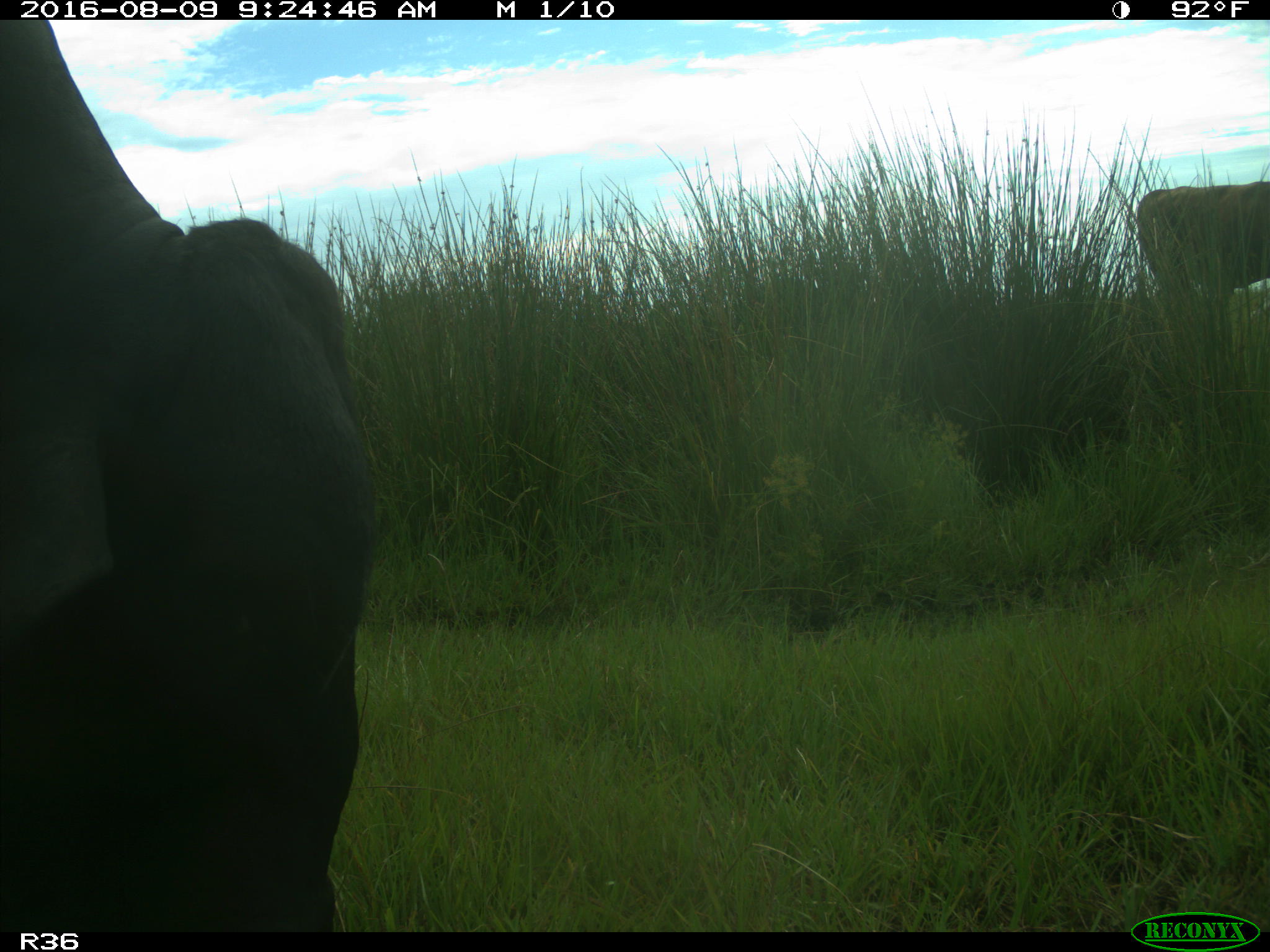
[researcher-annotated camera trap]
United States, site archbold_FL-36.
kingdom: Animalia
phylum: Chordata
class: Mammalia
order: Artiodactyla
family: Bovidae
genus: Bos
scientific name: Bos taurus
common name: domestic cow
Bos taurus (domestic cow).